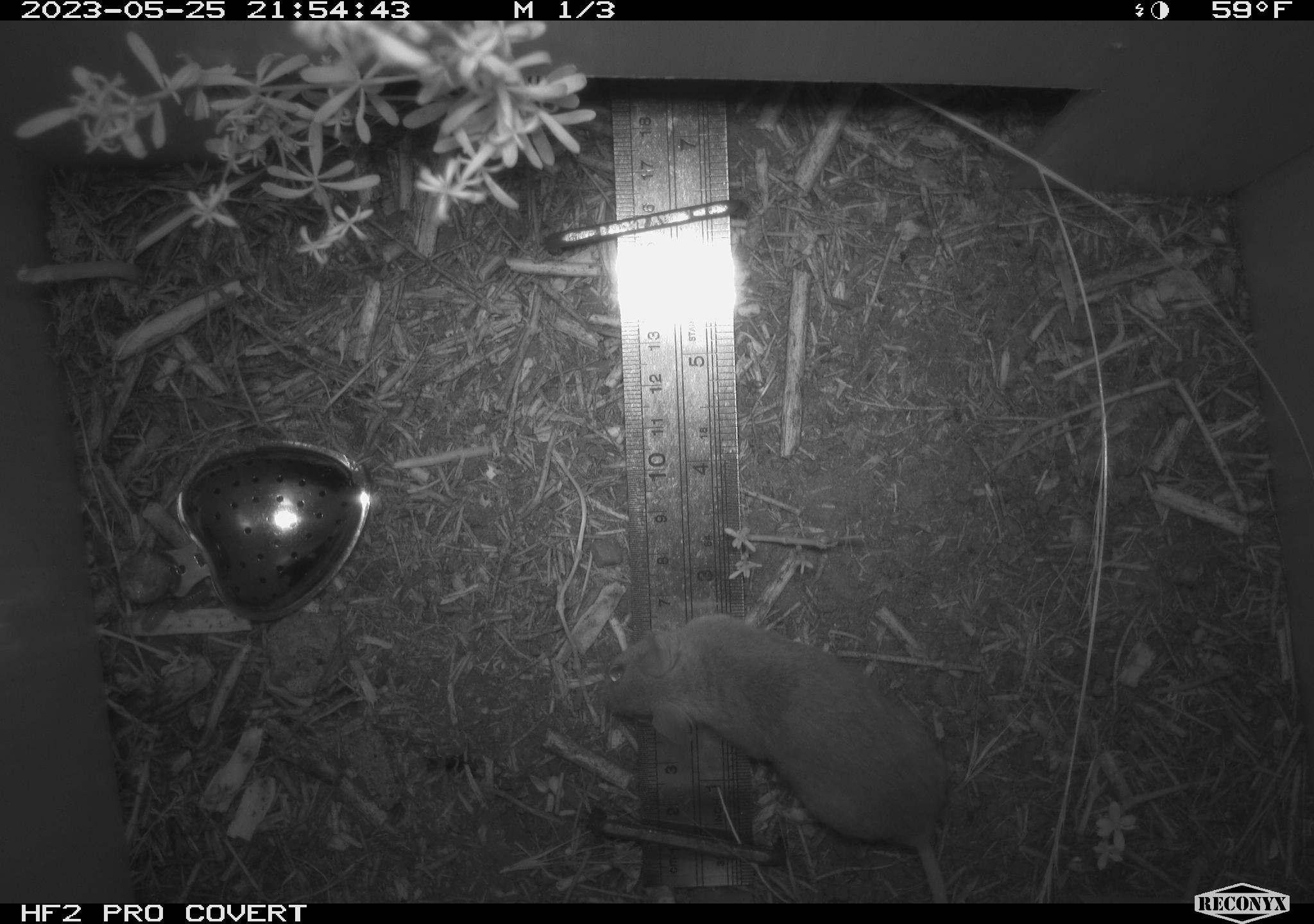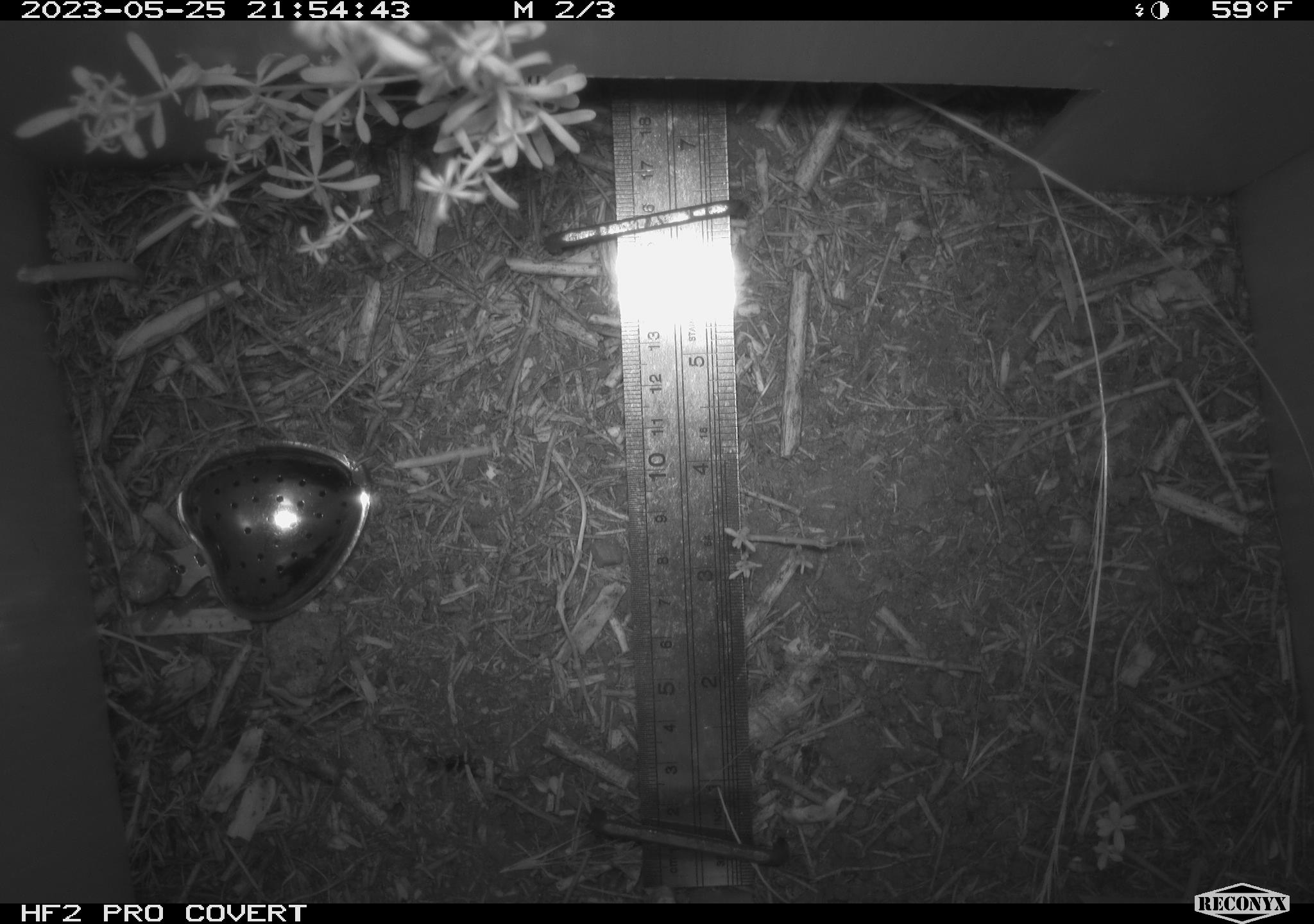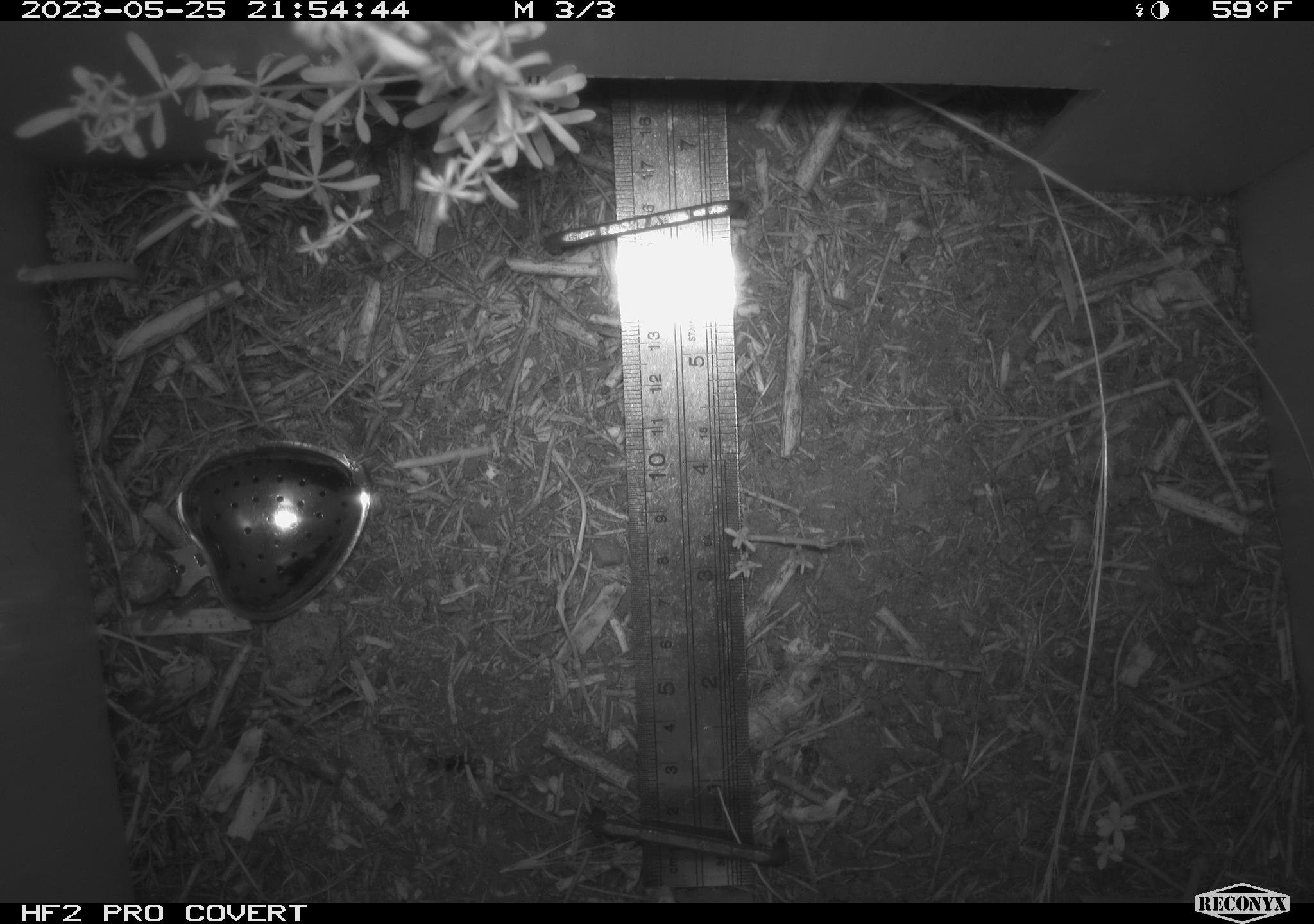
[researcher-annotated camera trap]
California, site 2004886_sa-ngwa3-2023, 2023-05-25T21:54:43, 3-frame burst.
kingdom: Animalia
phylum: Chordata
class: Mammalia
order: Rodentia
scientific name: Rodentia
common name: mouse species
Mouse species (Rodentia).